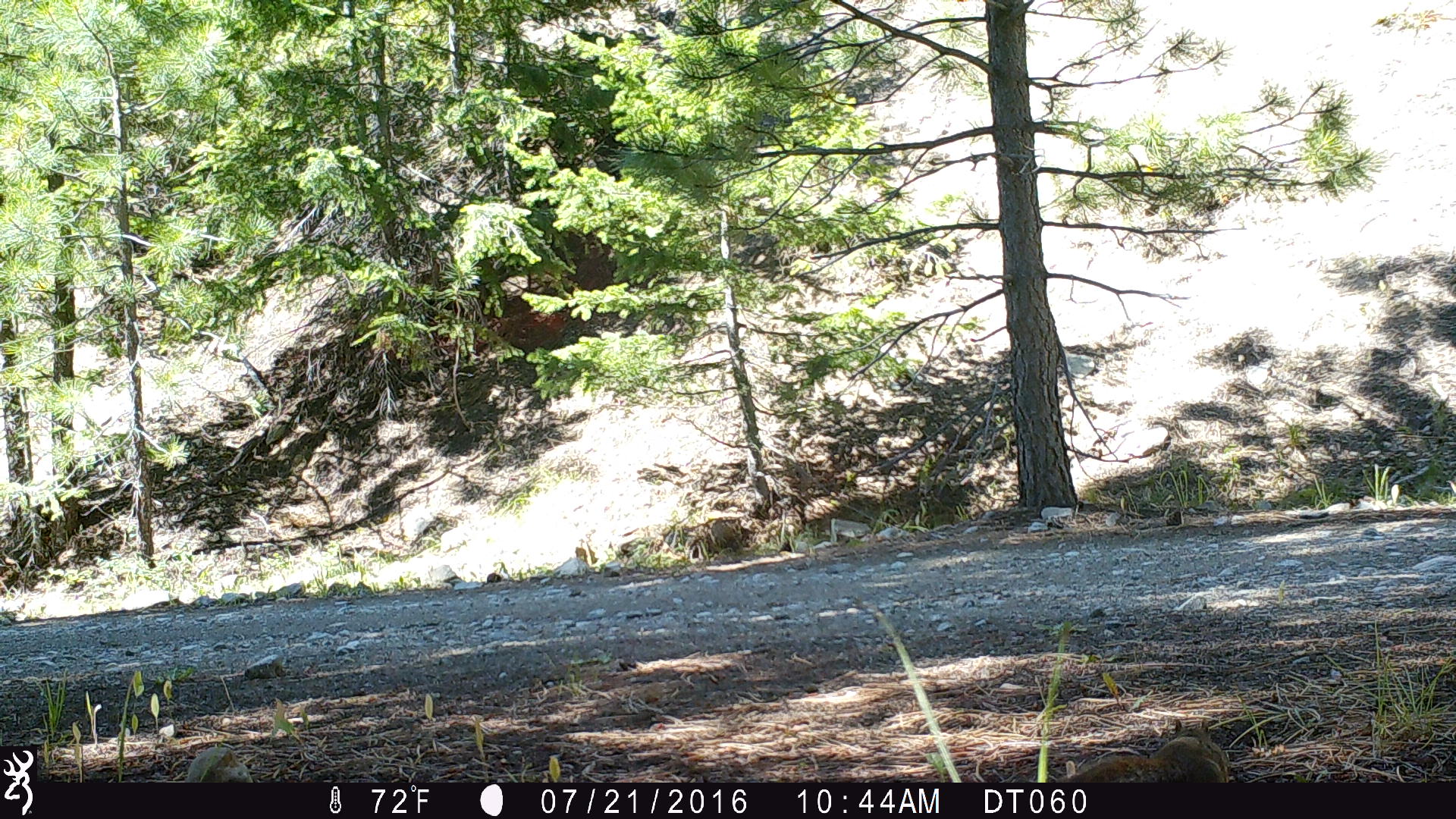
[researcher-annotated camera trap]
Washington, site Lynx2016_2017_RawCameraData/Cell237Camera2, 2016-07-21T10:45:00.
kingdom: Animalia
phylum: Chordata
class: Mammalia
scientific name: Mammalia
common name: small mammal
Small mammal (Mammalia). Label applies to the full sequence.